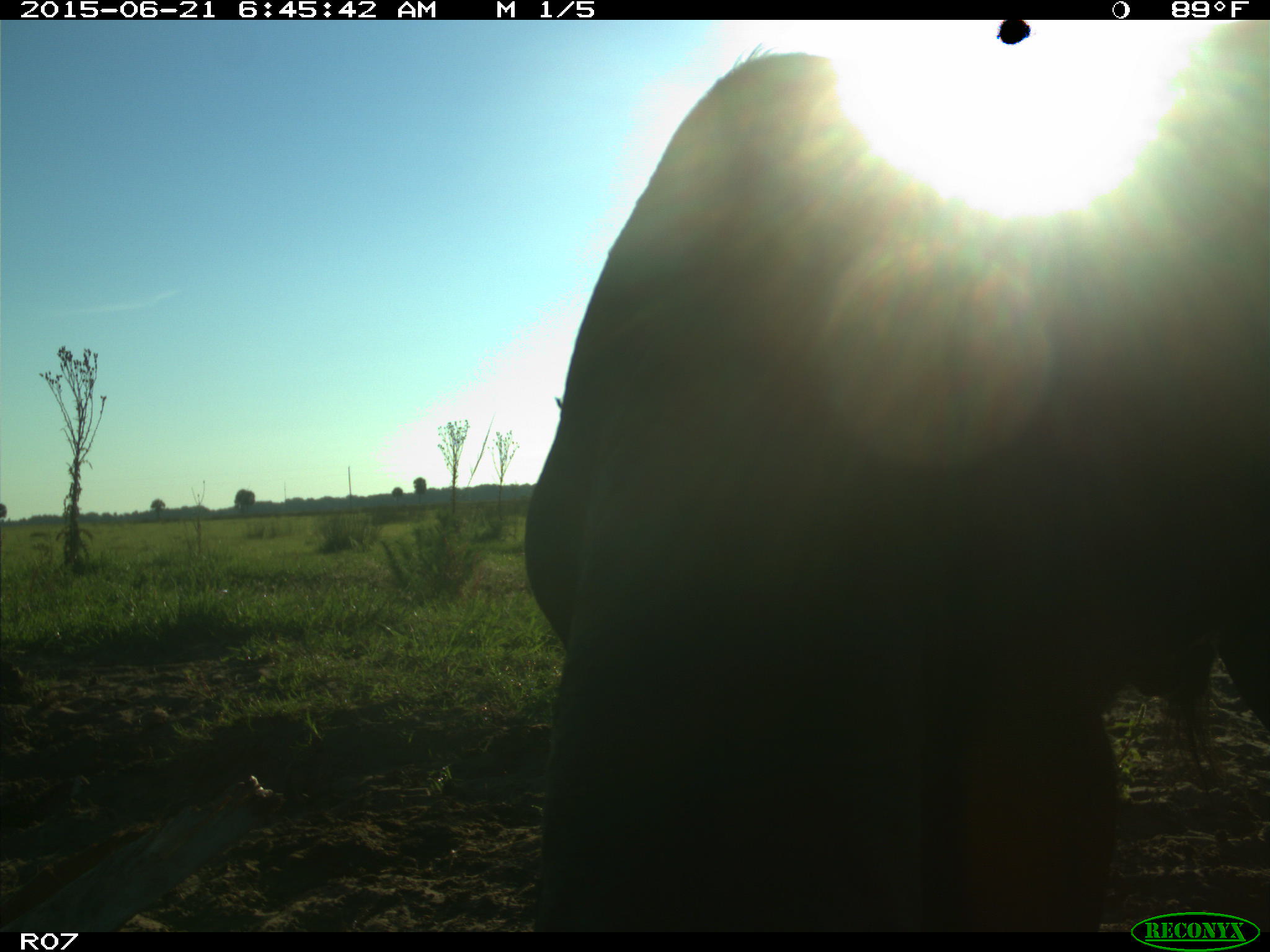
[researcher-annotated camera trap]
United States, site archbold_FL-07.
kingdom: Animalia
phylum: Chordata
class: Mammalia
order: Artiodactyla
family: Bovidae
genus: Bos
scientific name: Bos taurus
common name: domestic cow